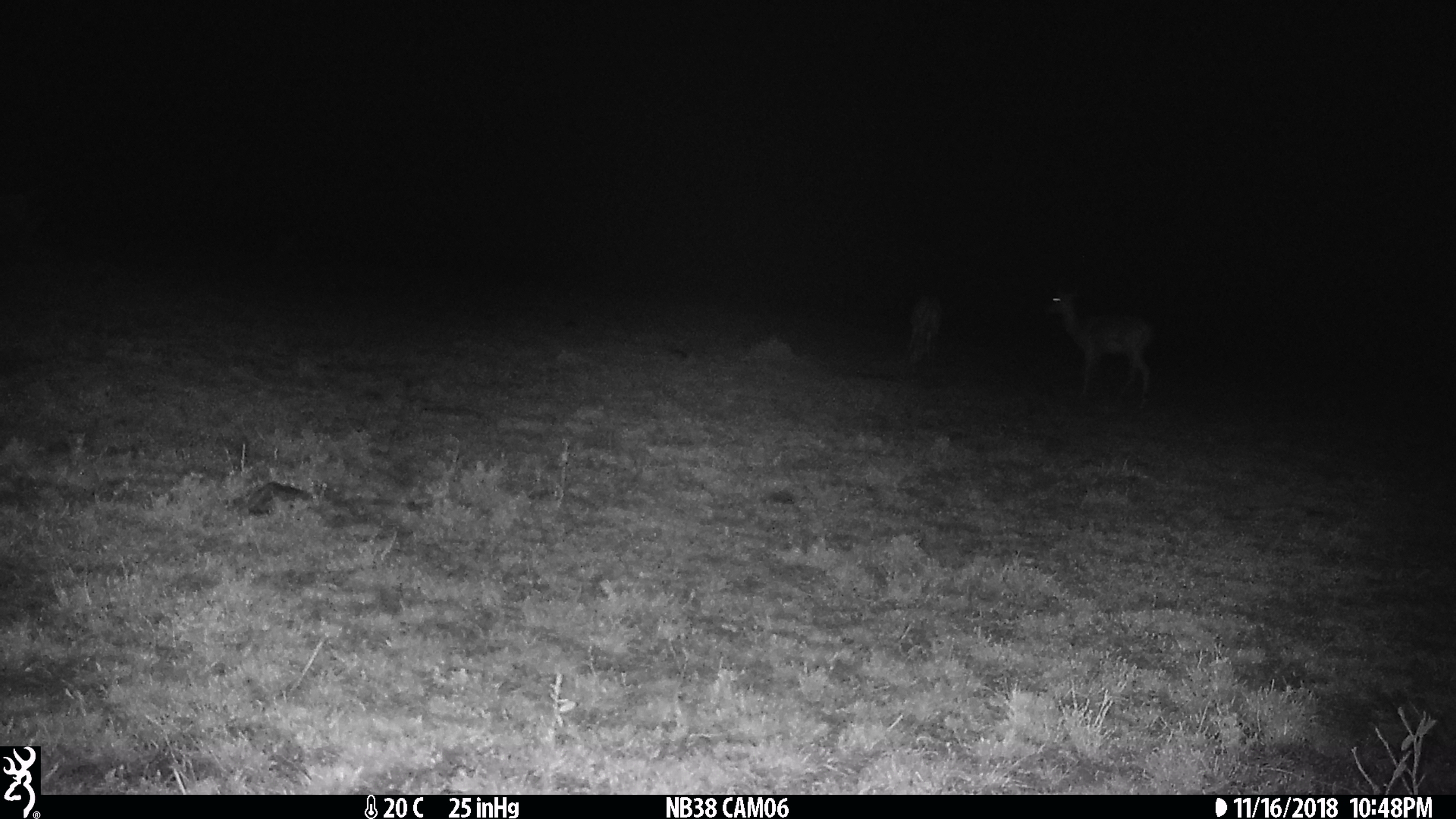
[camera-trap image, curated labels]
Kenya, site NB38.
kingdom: Animalia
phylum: Chordata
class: Mammalia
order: Artiodactyla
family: Bovidae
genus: Eudorcas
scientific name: Eudorcas thomsonii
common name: thomon's gazelle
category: gazelle thomsons